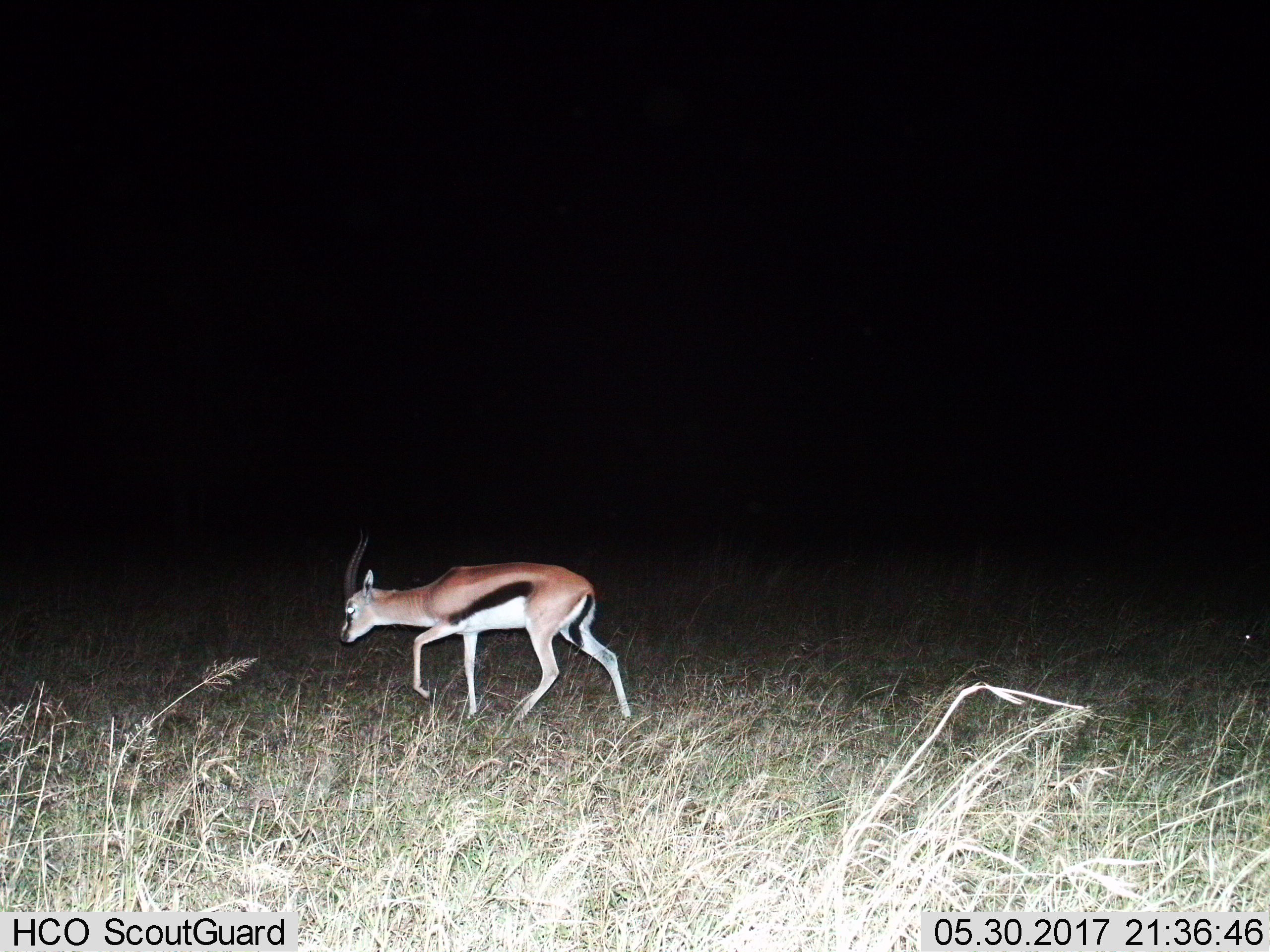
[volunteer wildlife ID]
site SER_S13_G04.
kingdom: Animalia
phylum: Chordata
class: Mammalia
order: Artiodactyla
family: Bovidae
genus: Eudorcas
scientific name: Eudorcas thomsonii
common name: thomson's gazelle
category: gazellethomsons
Gazellethomsons (thomson's gazelle) (Eudorcas thomsonii), count 1. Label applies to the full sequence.